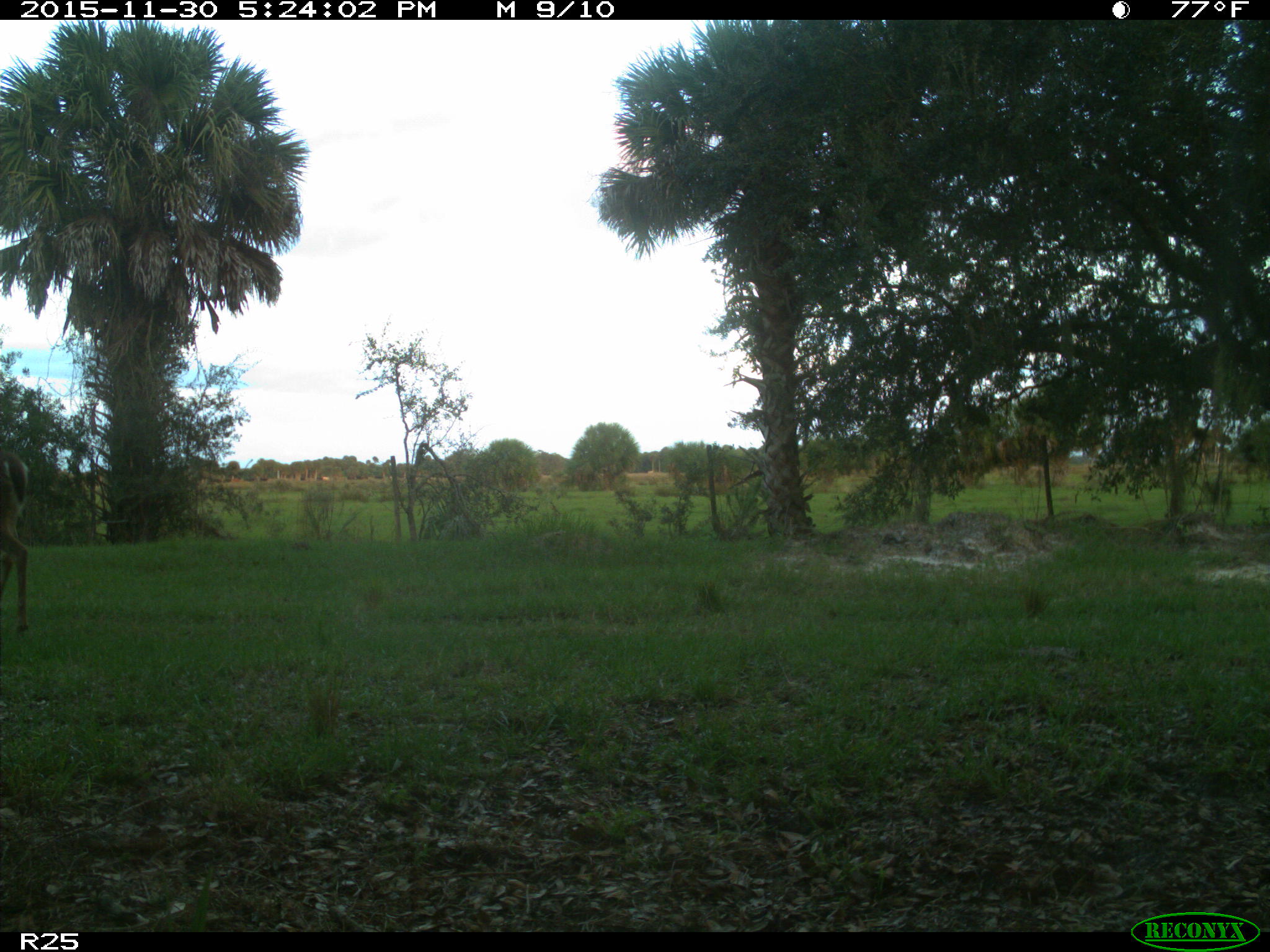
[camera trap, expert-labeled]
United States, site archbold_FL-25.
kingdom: Animalia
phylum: Chordata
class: Mammalia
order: Artiodactyla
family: Cervidae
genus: Odocoileus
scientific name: Odocoileus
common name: deer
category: unidentified deer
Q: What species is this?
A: Unidentified deer (deer) (Odocoileus).